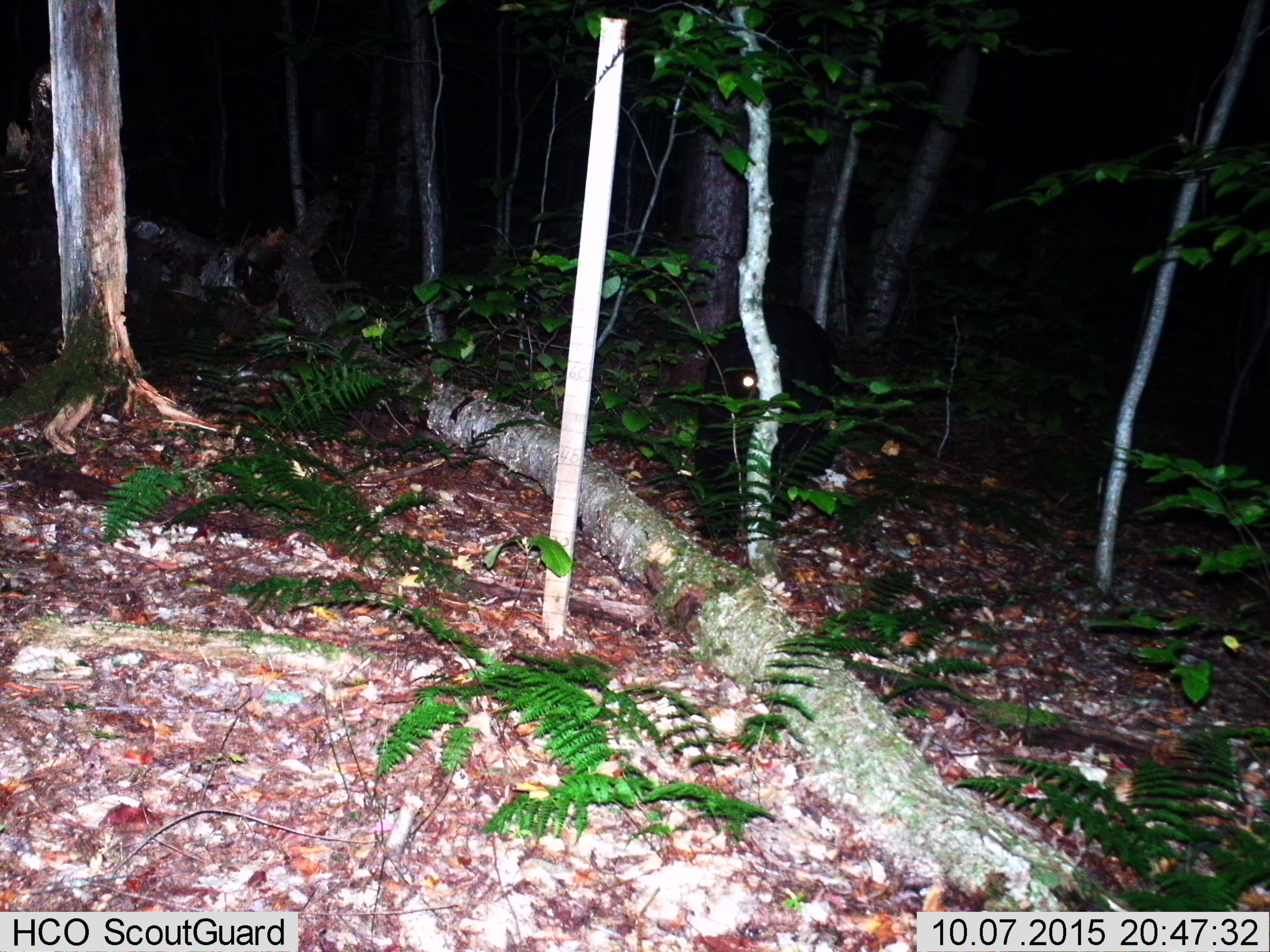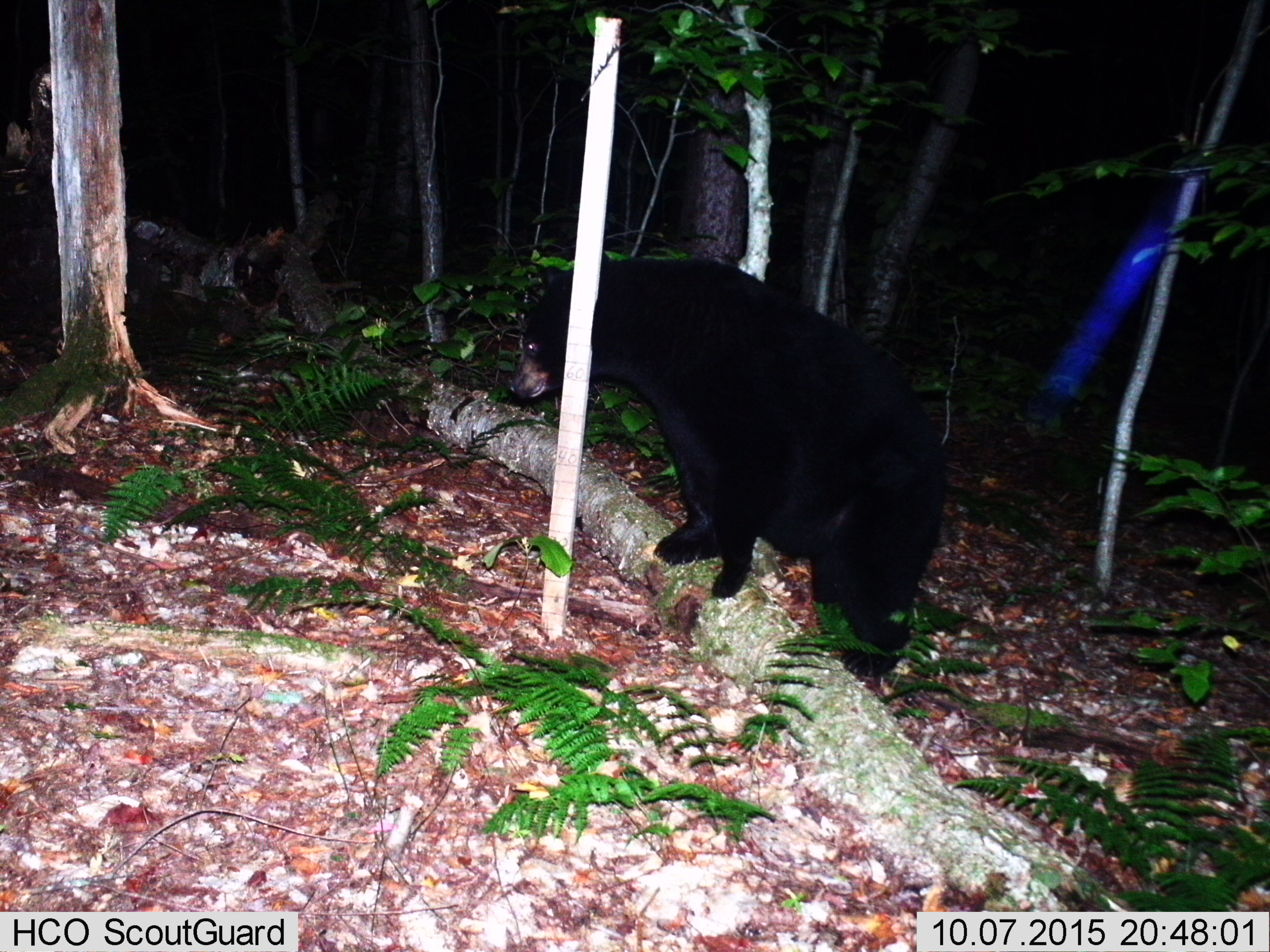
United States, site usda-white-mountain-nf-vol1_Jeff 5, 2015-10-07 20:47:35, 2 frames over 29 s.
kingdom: Animalia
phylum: Chordata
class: Mammalia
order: Carnivora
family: Ursidae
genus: Ursus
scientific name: Ursus americanus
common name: black bear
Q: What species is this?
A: Black bear (Ursus americanus).